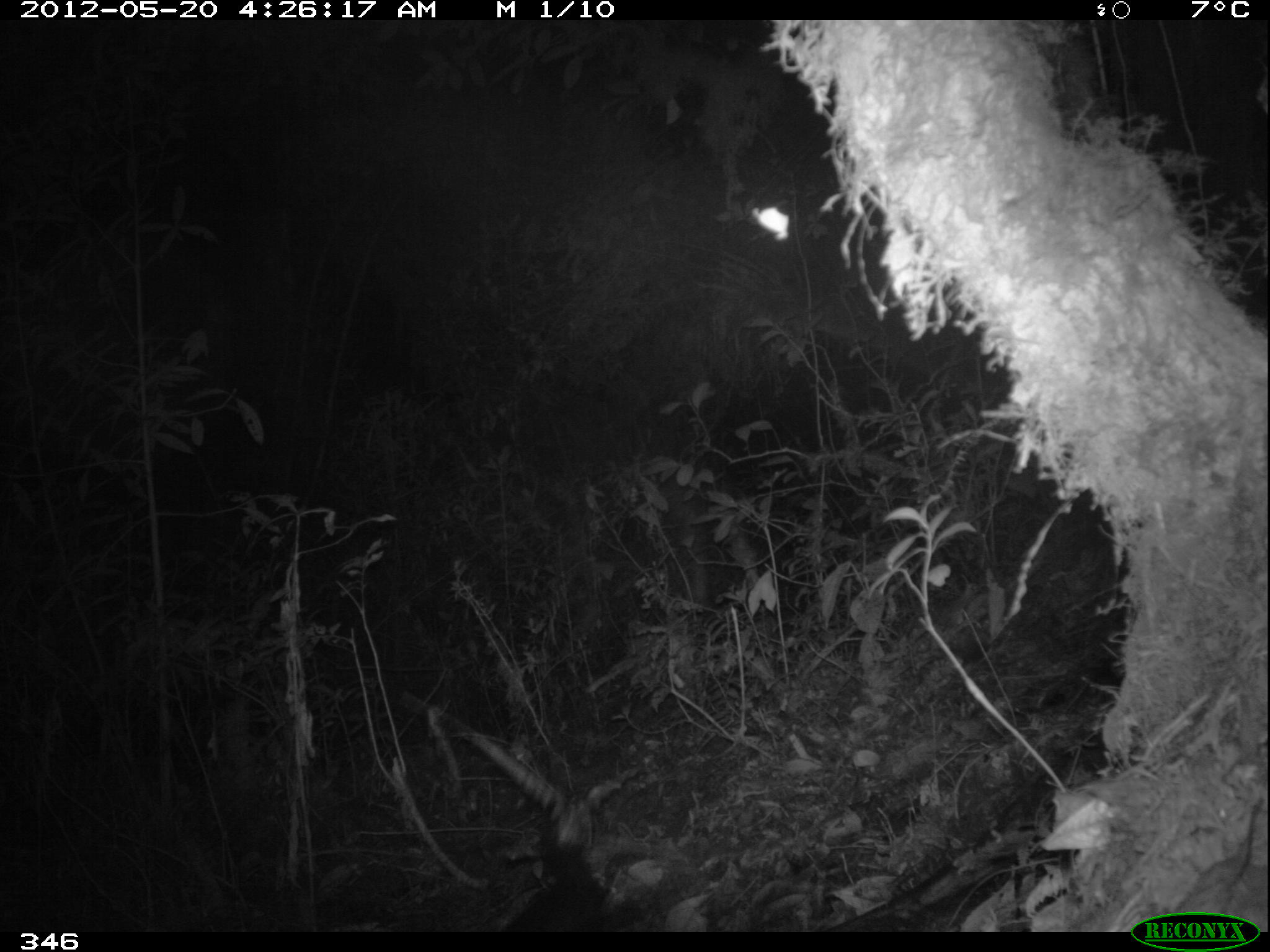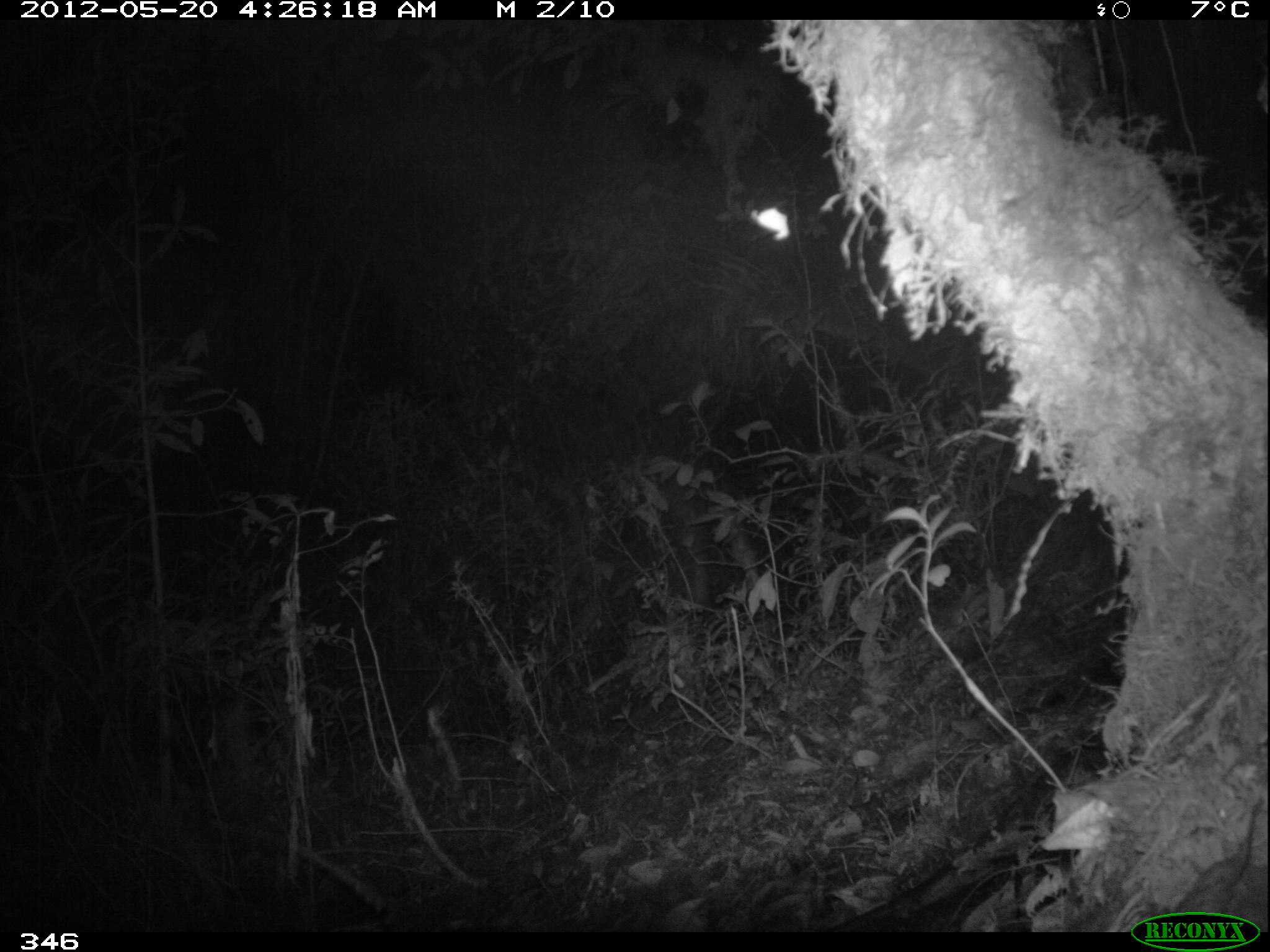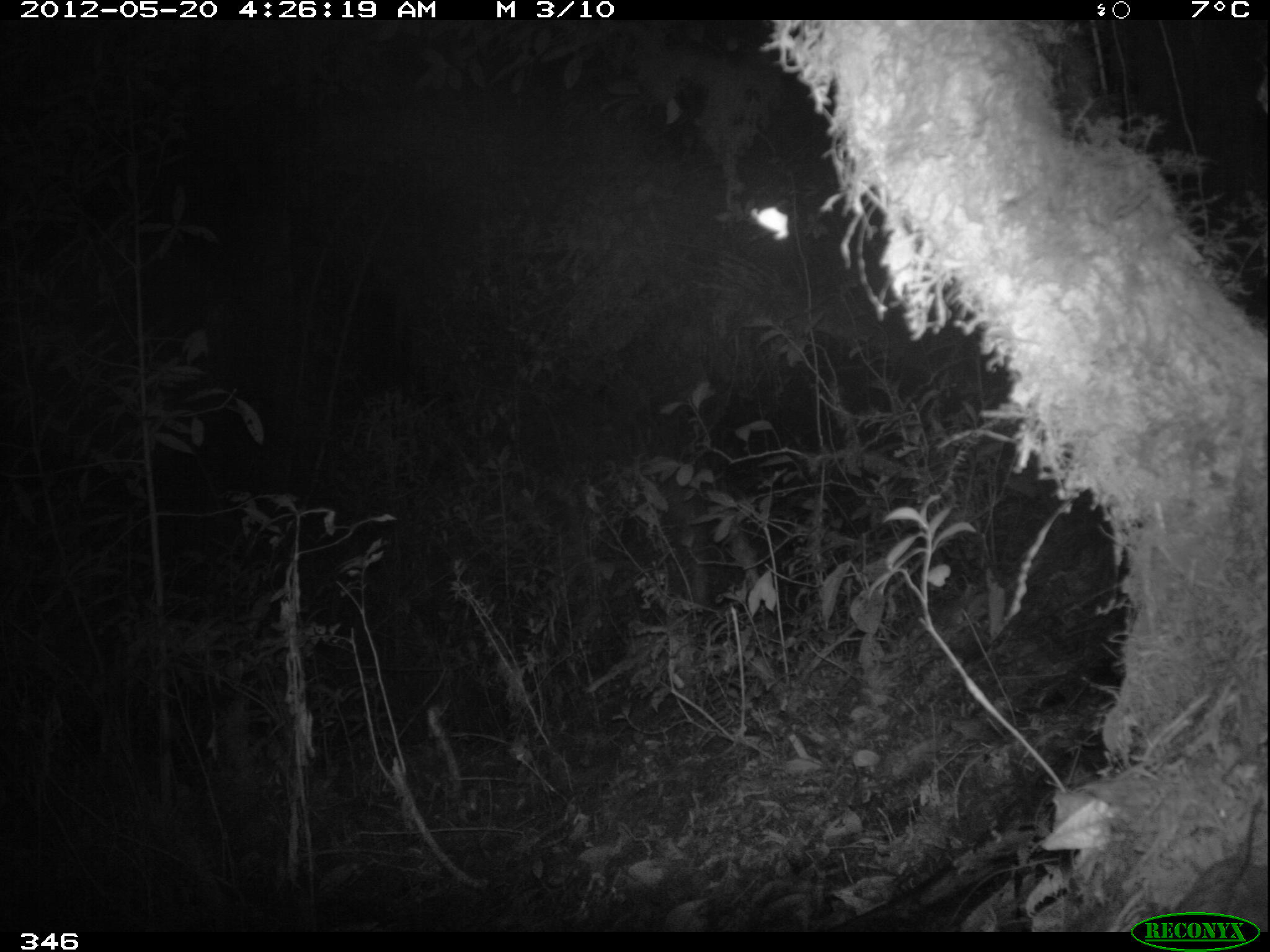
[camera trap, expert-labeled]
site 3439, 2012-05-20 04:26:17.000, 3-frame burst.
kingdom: Animalia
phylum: Chordata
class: Mammalia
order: Didelphimorphia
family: Didelphidae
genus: Didelphis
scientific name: Didelphis pernigra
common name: andean white-eared opossum